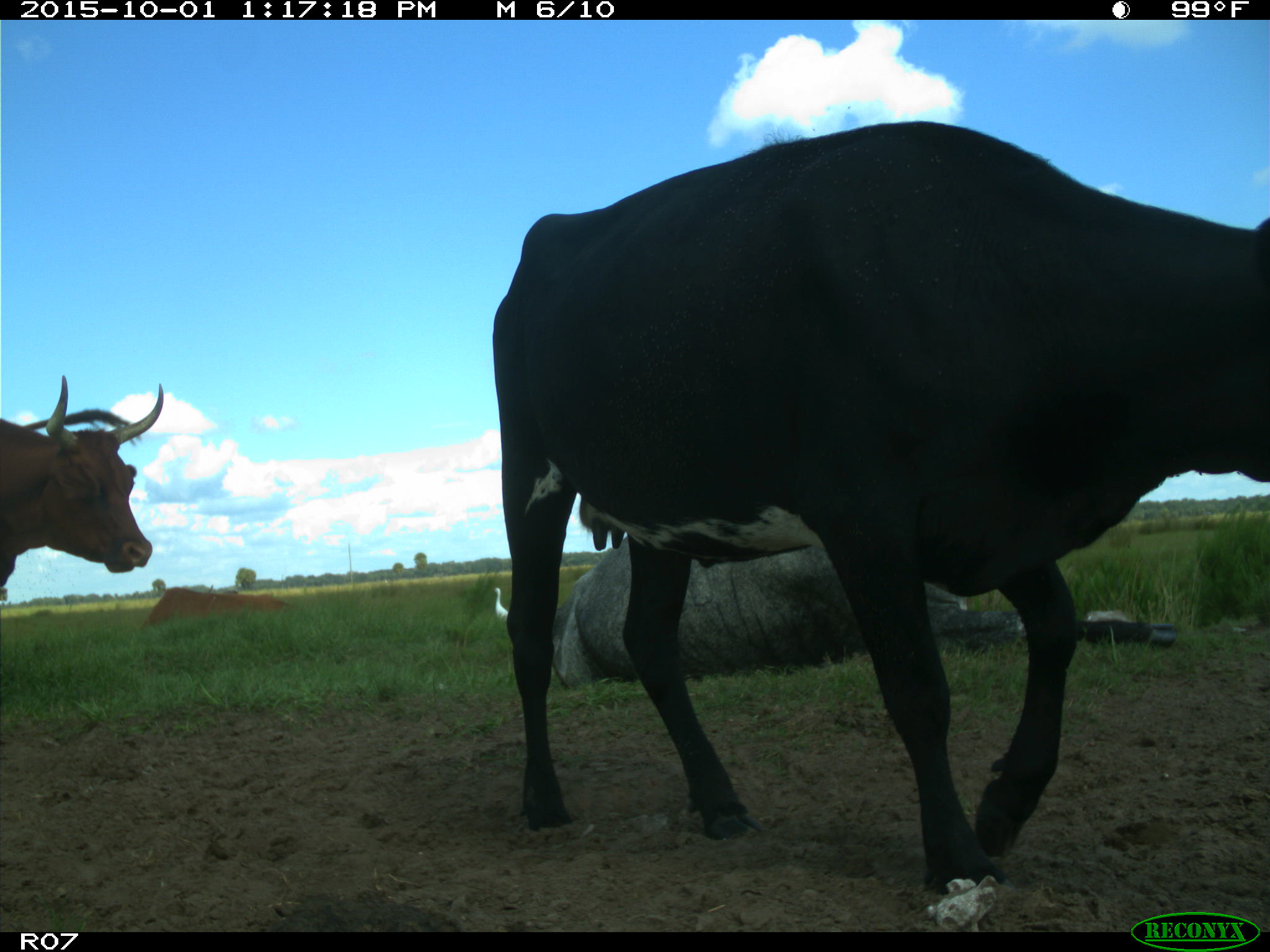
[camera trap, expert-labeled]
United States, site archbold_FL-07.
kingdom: Animalia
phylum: Chordata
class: Mammalia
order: Artiodactyla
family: Bovidae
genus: Bos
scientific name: Bos taurus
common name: domestic cow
Bos taurus (domestic cow).